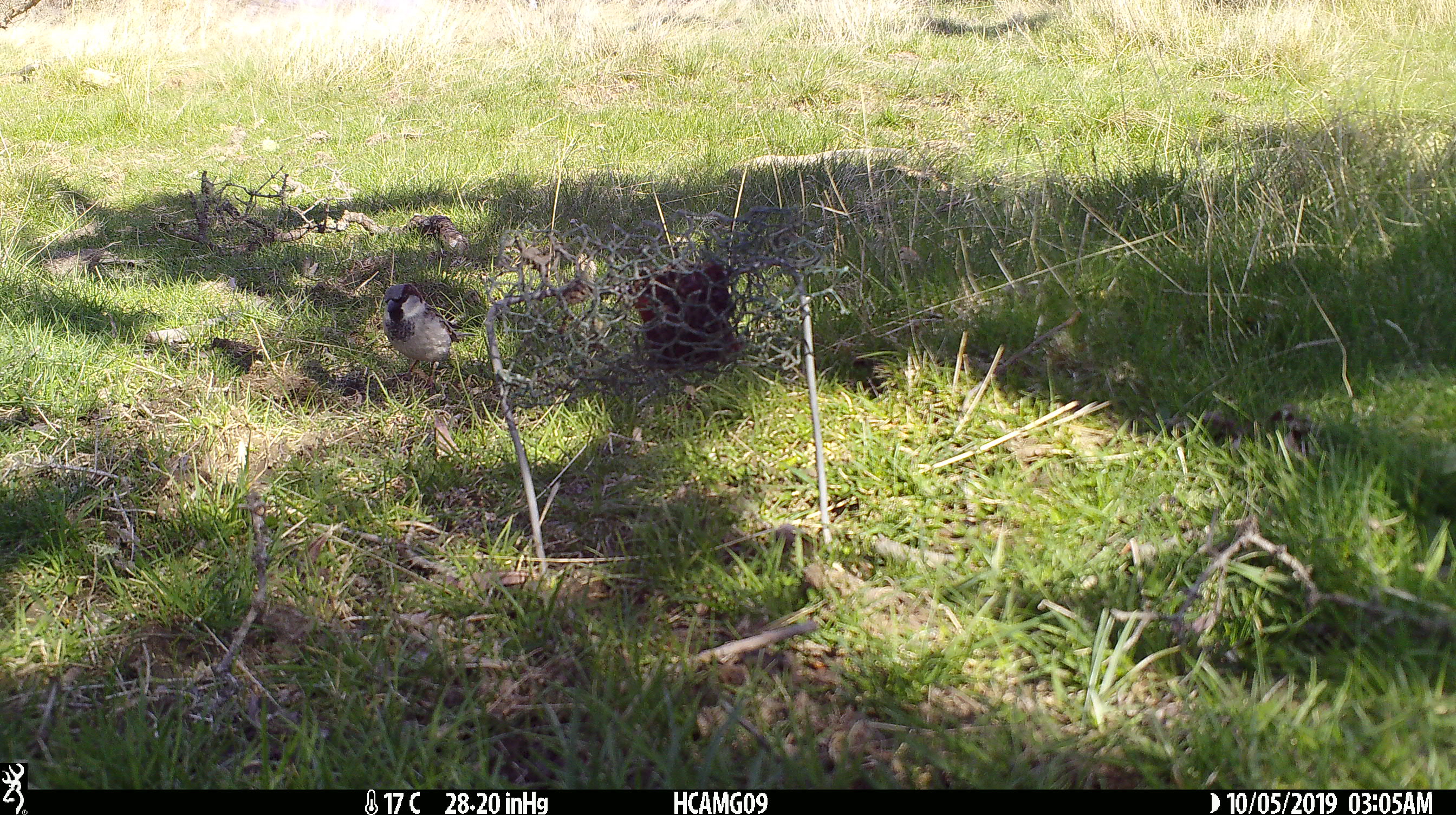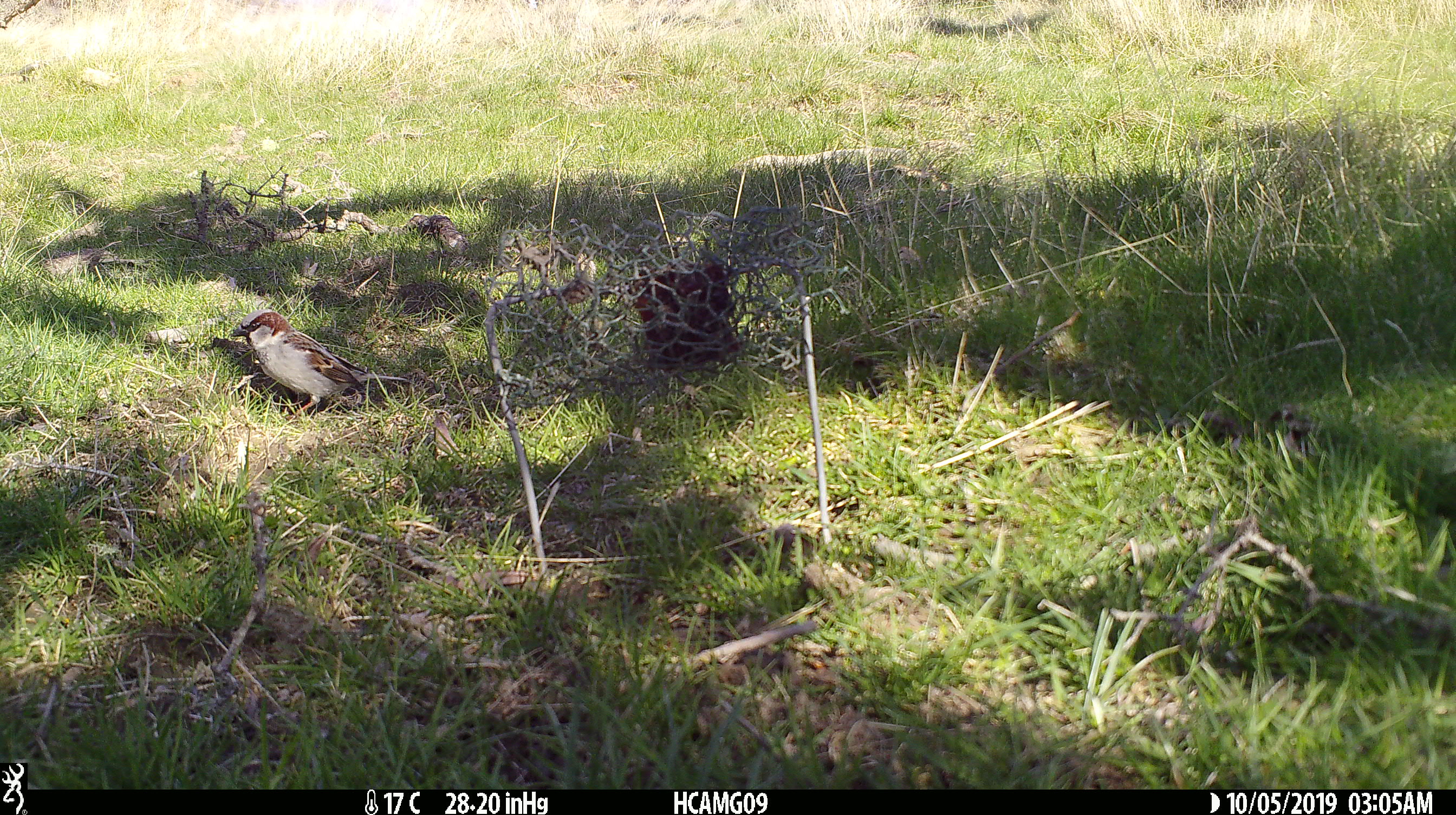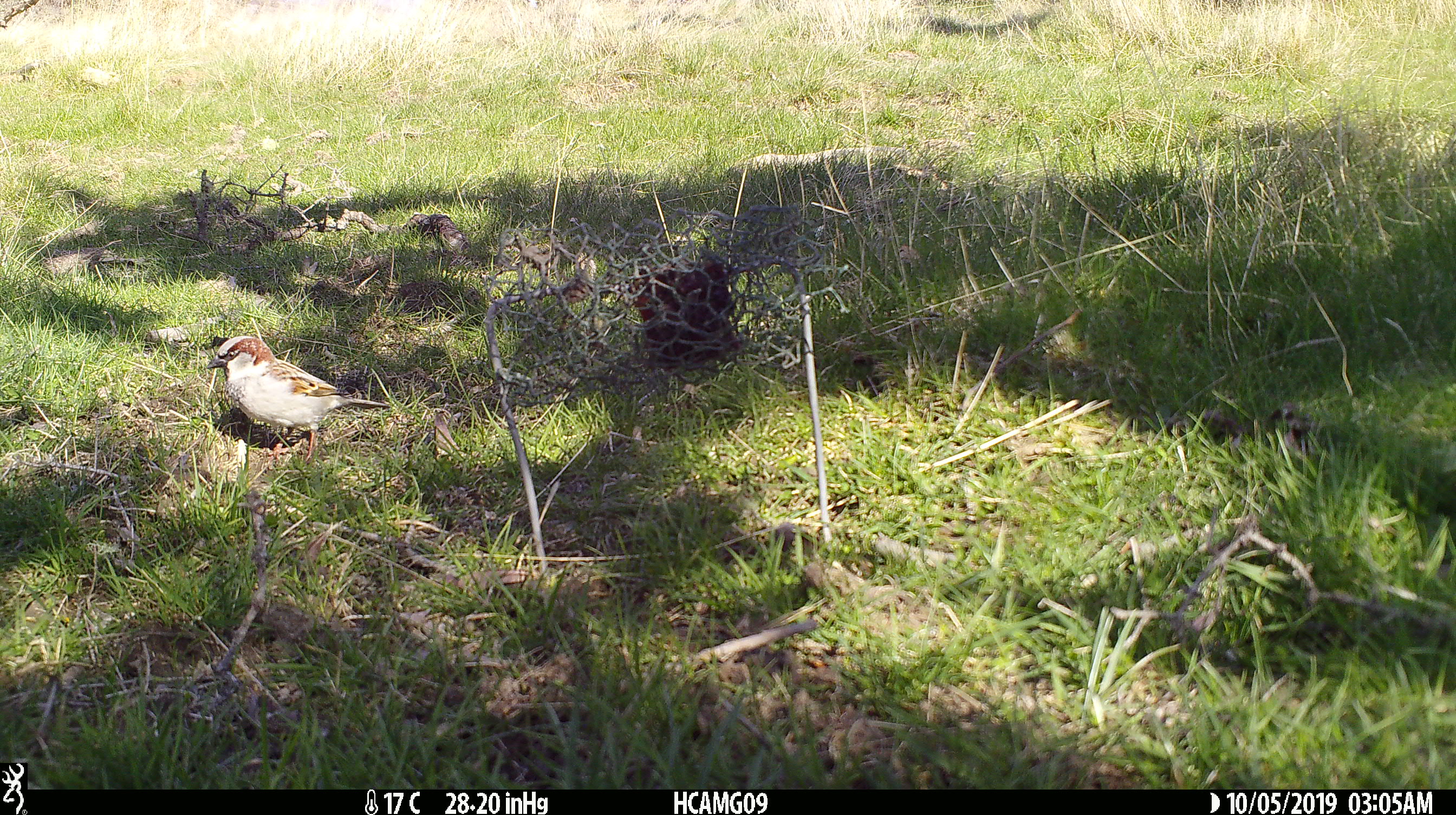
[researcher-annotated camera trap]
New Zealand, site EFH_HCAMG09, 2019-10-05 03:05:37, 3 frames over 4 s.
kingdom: Animalia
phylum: Chordata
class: Aves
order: Passeriformes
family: Passeridae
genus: Passer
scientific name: Passer domesticus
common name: house sparrow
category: sparrow